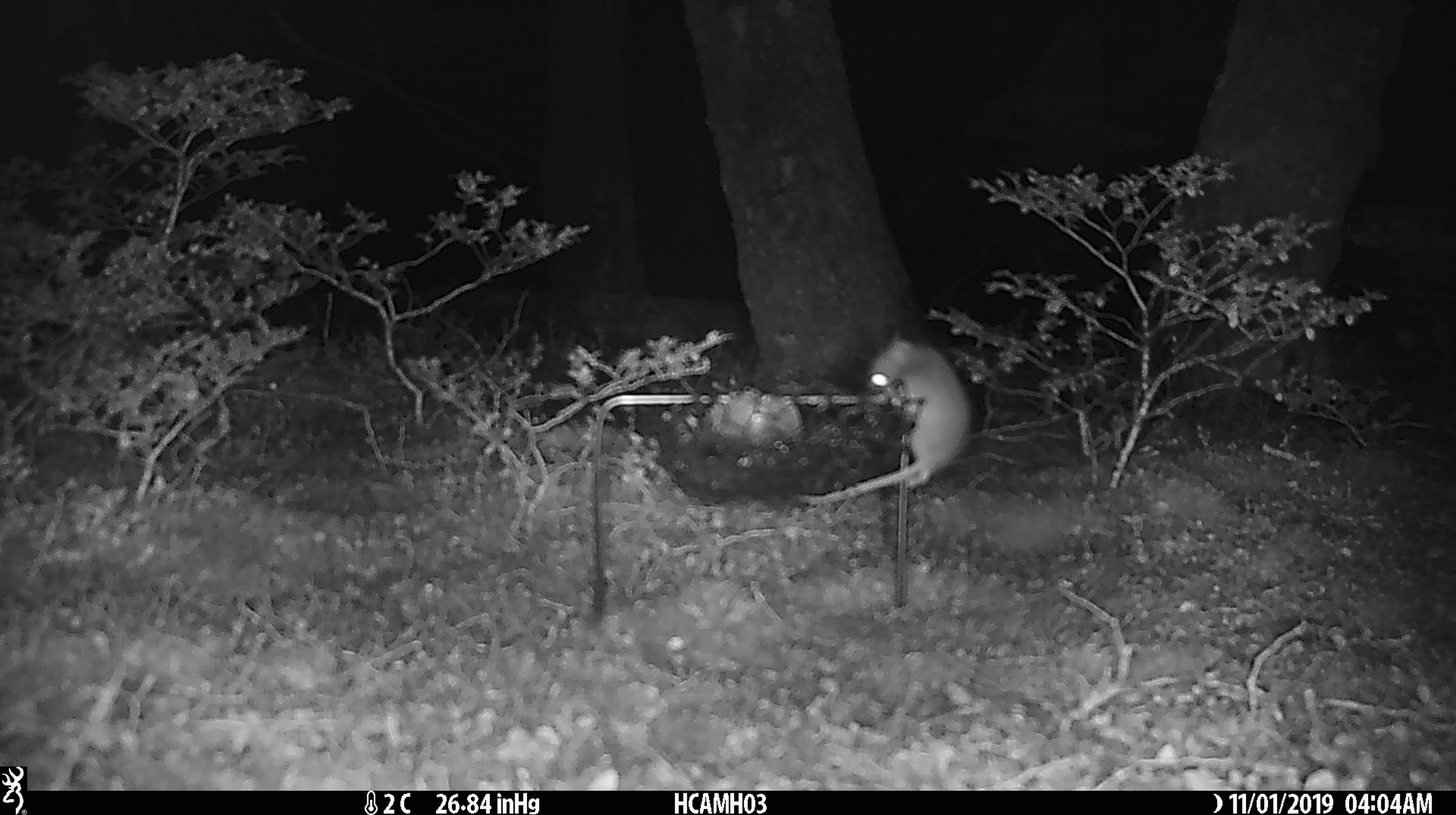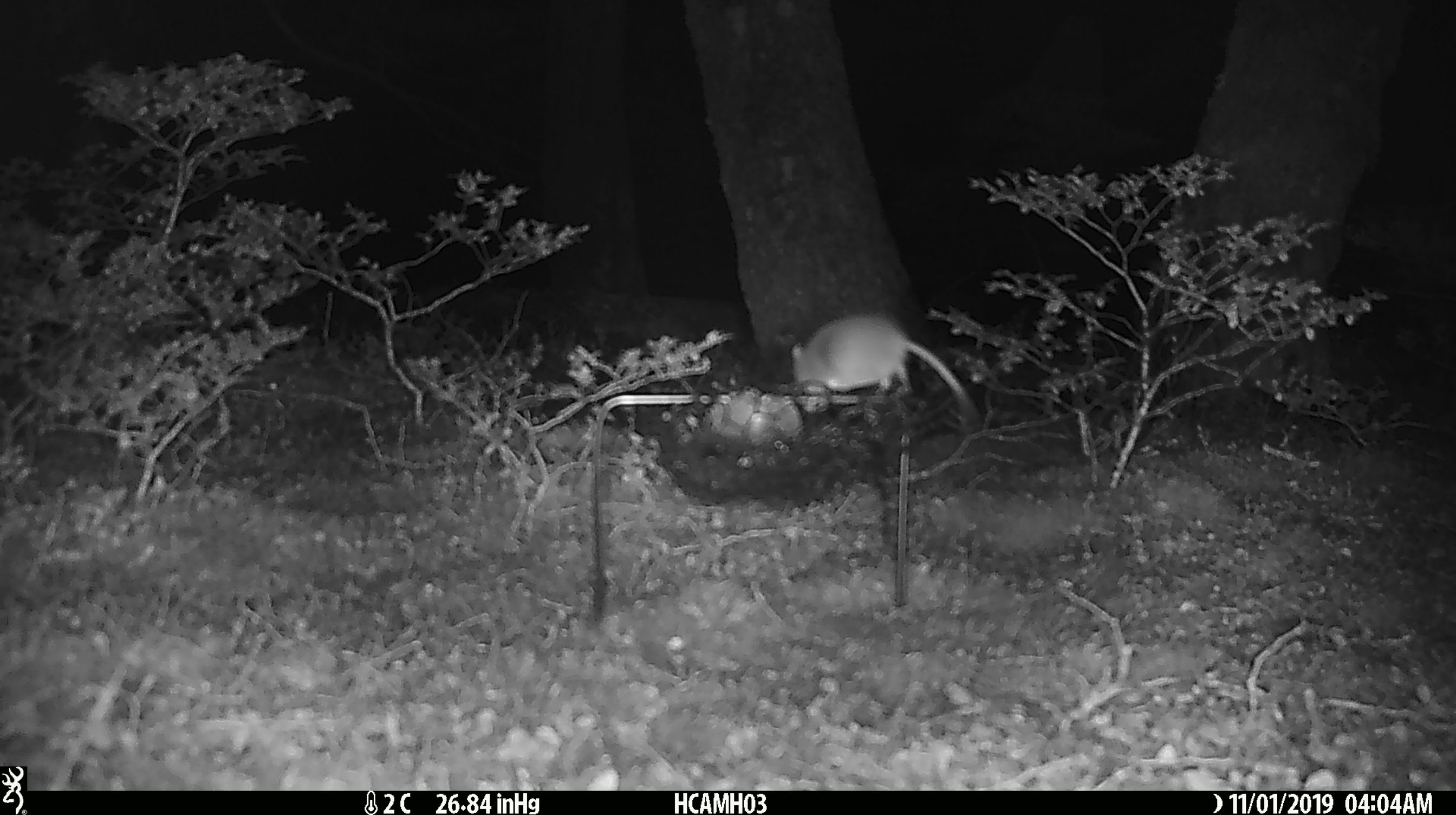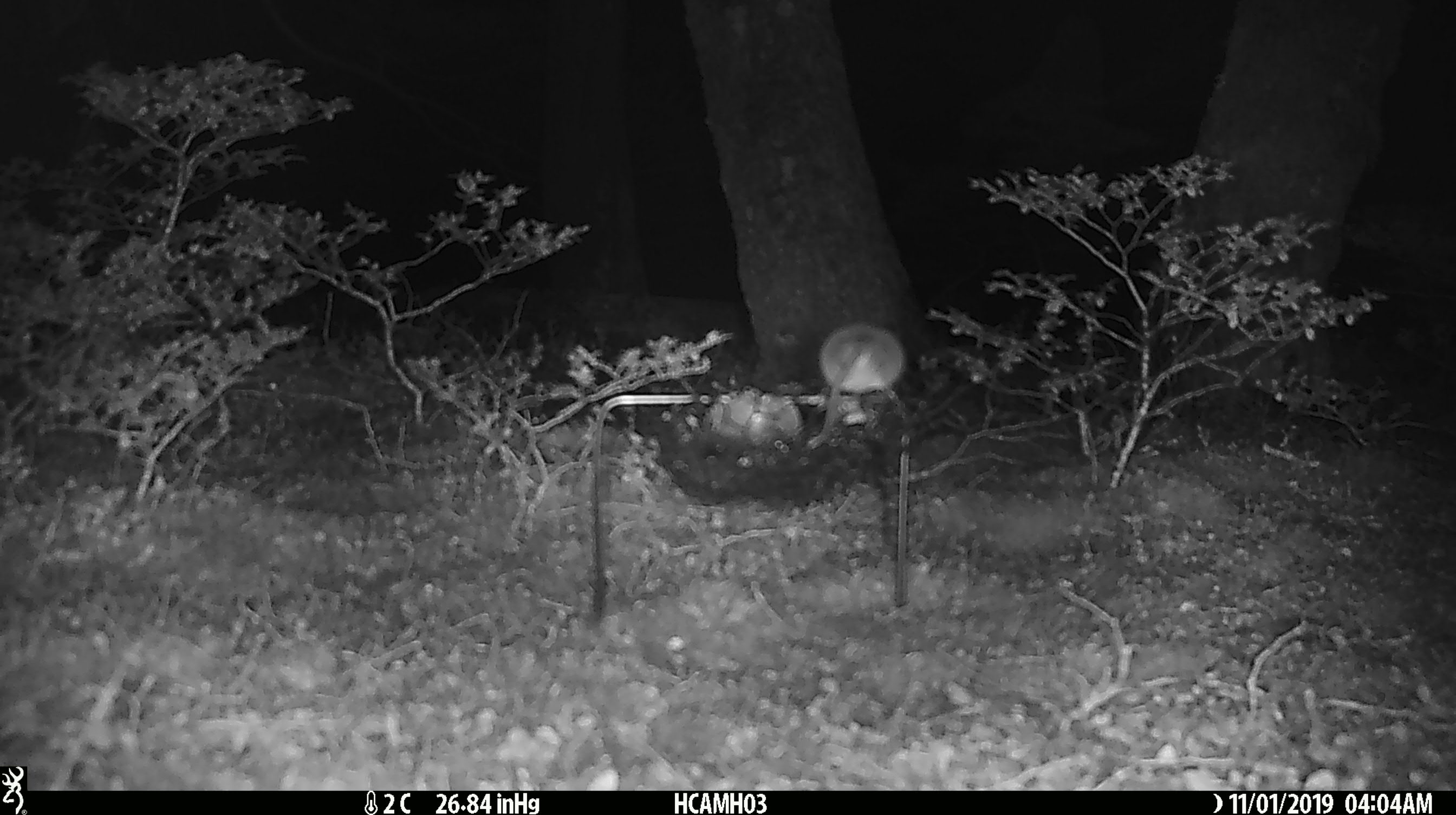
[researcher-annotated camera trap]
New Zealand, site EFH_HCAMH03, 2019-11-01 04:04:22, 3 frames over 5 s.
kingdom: Animalia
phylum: Chordata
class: Mammalia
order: Rodentia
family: Muridae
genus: Mus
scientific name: Mus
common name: mouse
Mouse (Mus).